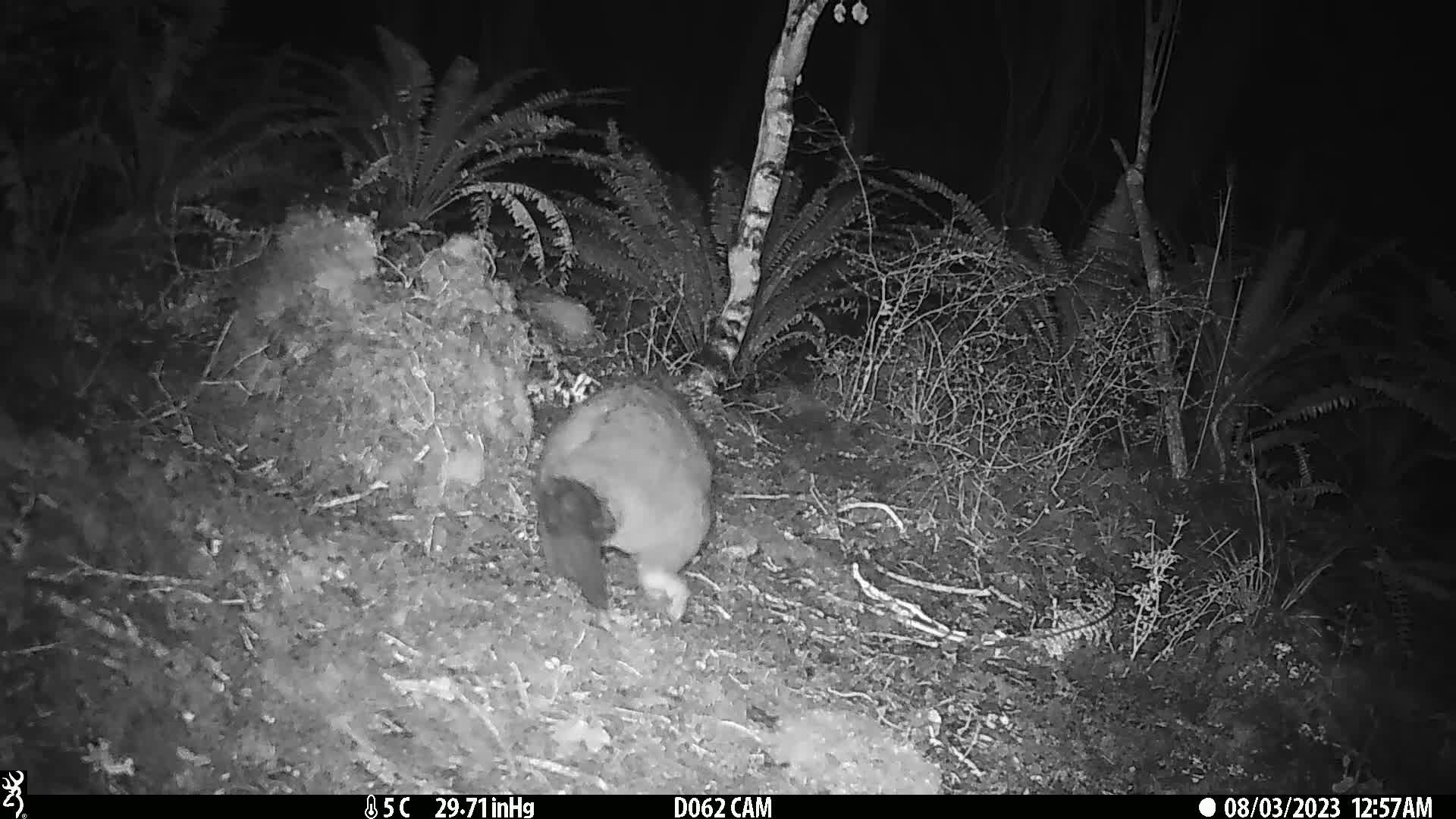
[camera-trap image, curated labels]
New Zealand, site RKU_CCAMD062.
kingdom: Animalia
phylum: Chordata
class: Mammalia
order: Diprotodontia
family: Phalangeridae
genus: Trichosurus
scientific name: Trichosurus vulpecula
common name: common brushtail possum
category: possum